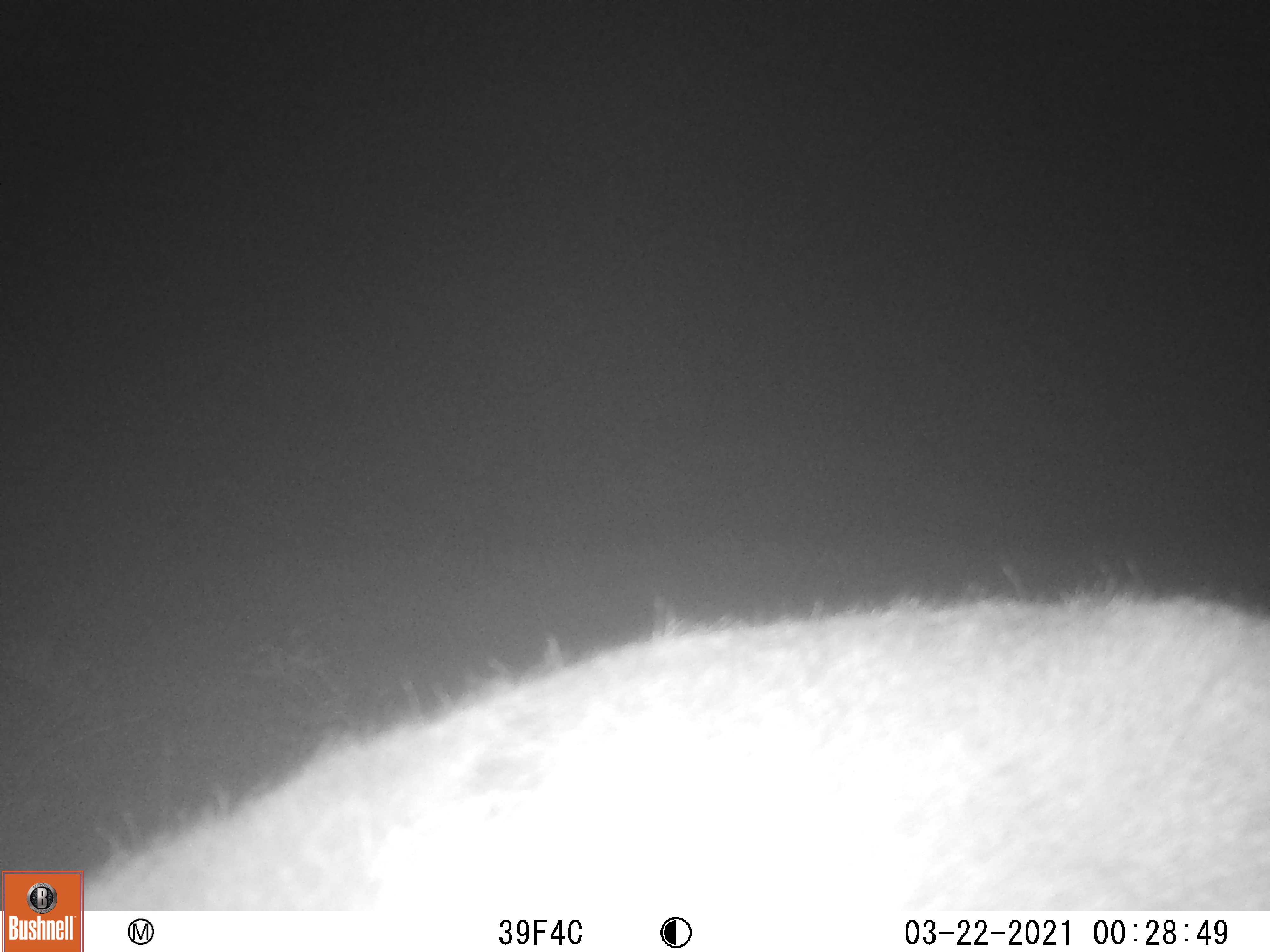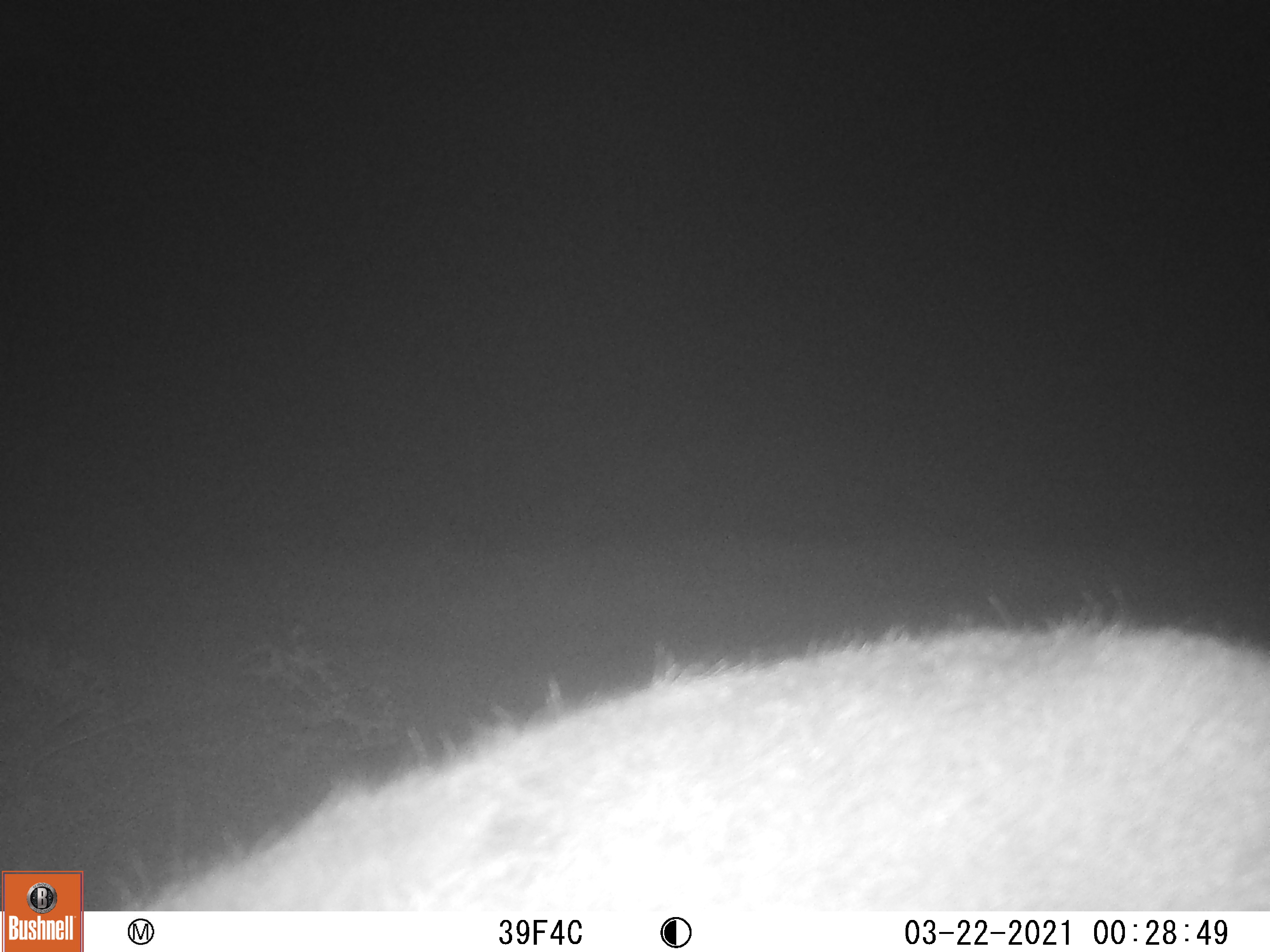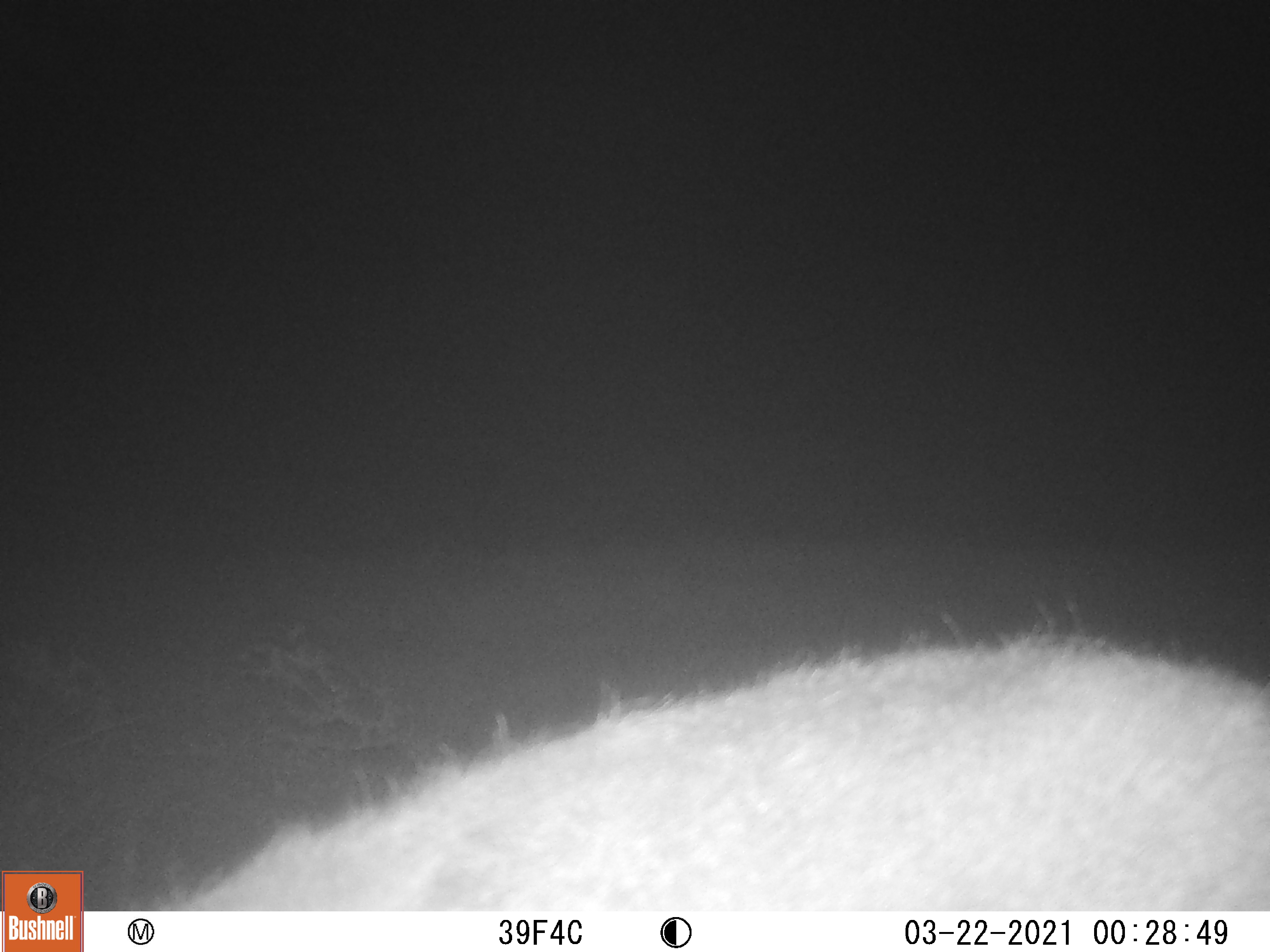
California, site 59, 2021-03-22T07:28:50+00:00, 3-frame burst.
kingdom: Animalia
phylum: Chordata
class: Mammalia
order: Artiodactyla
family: Cervidae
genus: Odocoileus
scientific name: Odocoileus hemionus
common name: mule deer